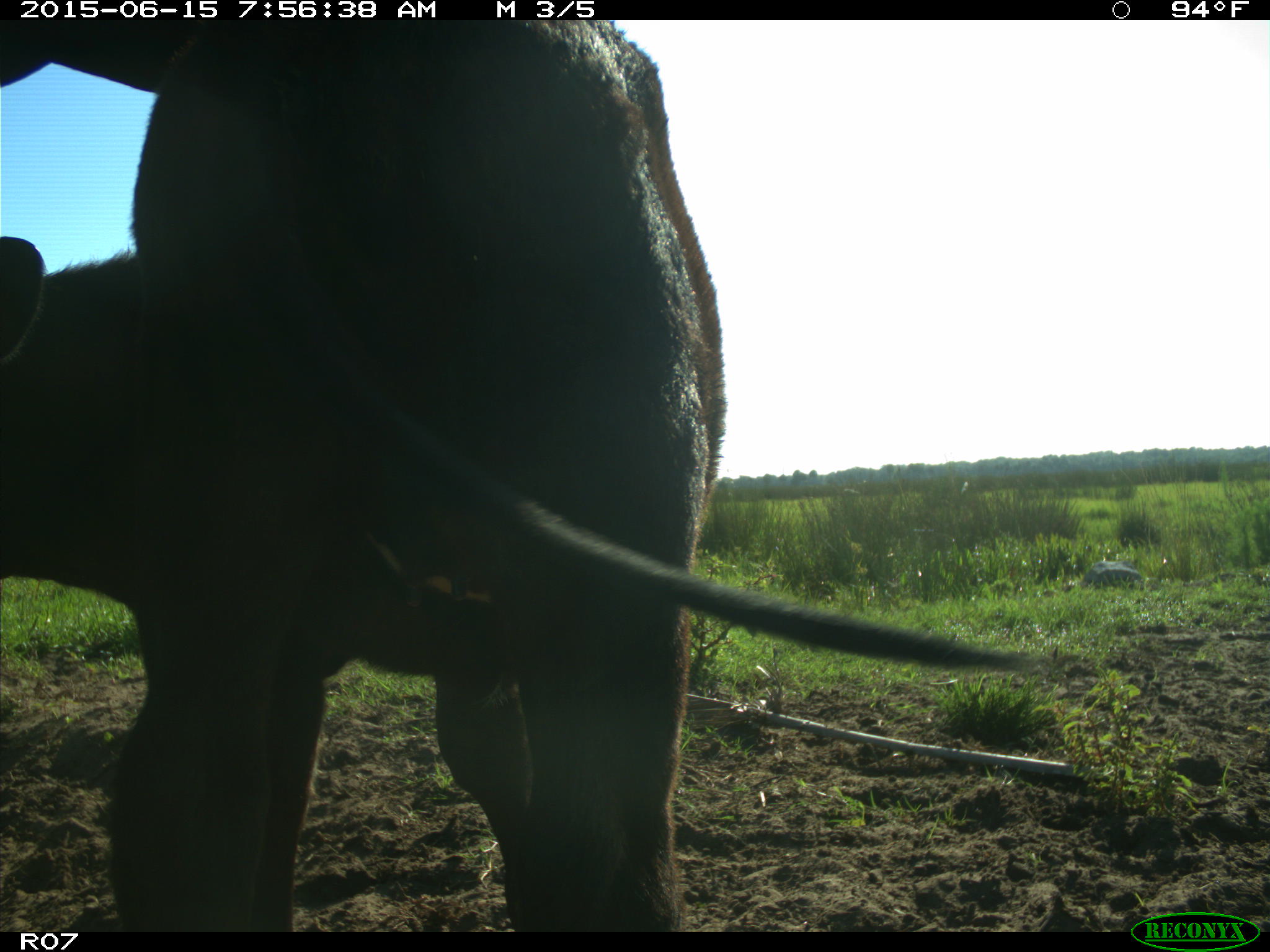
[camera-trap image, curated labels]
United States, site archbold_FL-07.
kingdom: Animalia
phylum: Chordata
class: Mammalia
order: Artiodactyla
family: Bovidae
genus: Bos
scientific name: Bos taurus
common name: domestic cow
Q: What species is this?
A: Bos taurus (domestic cow).